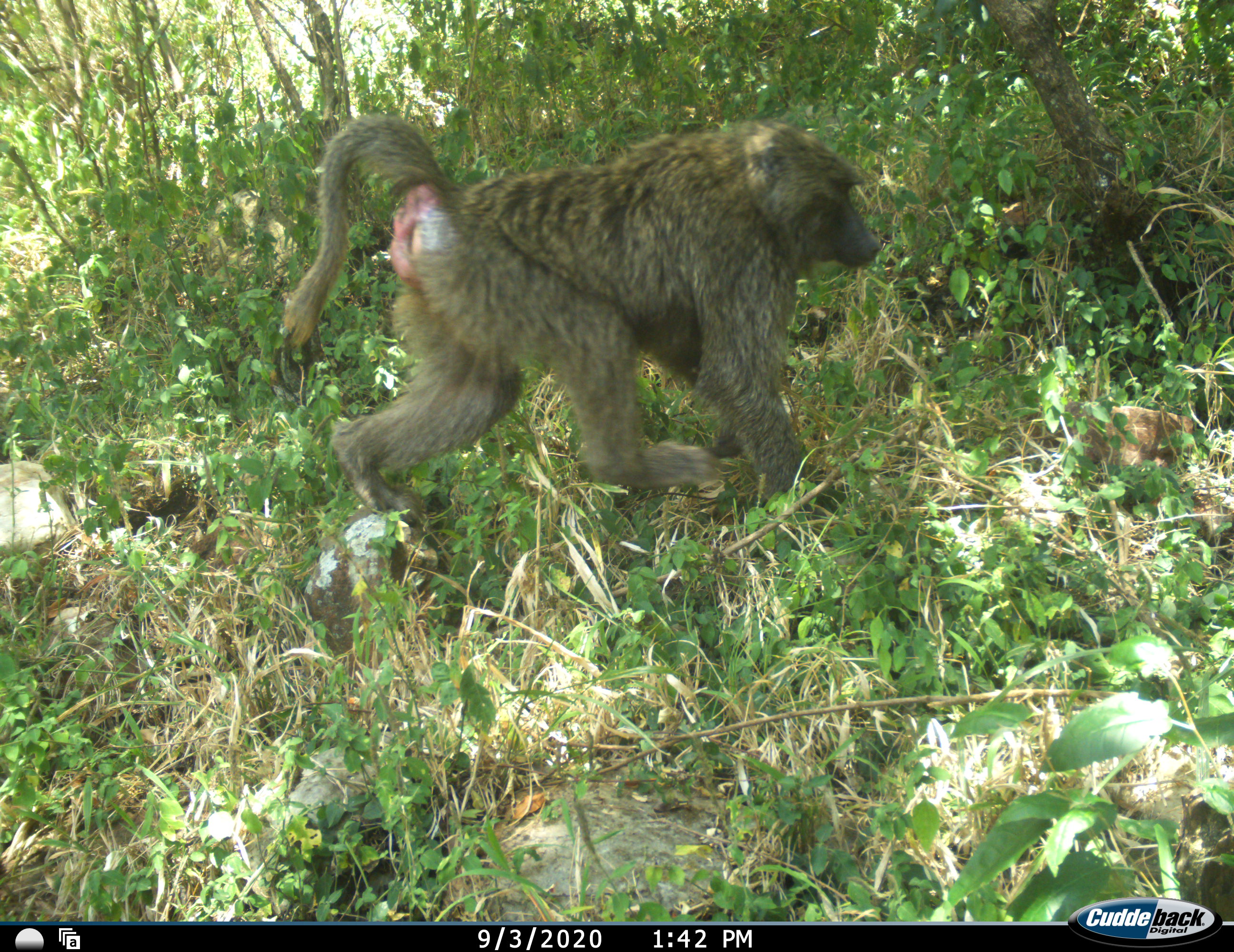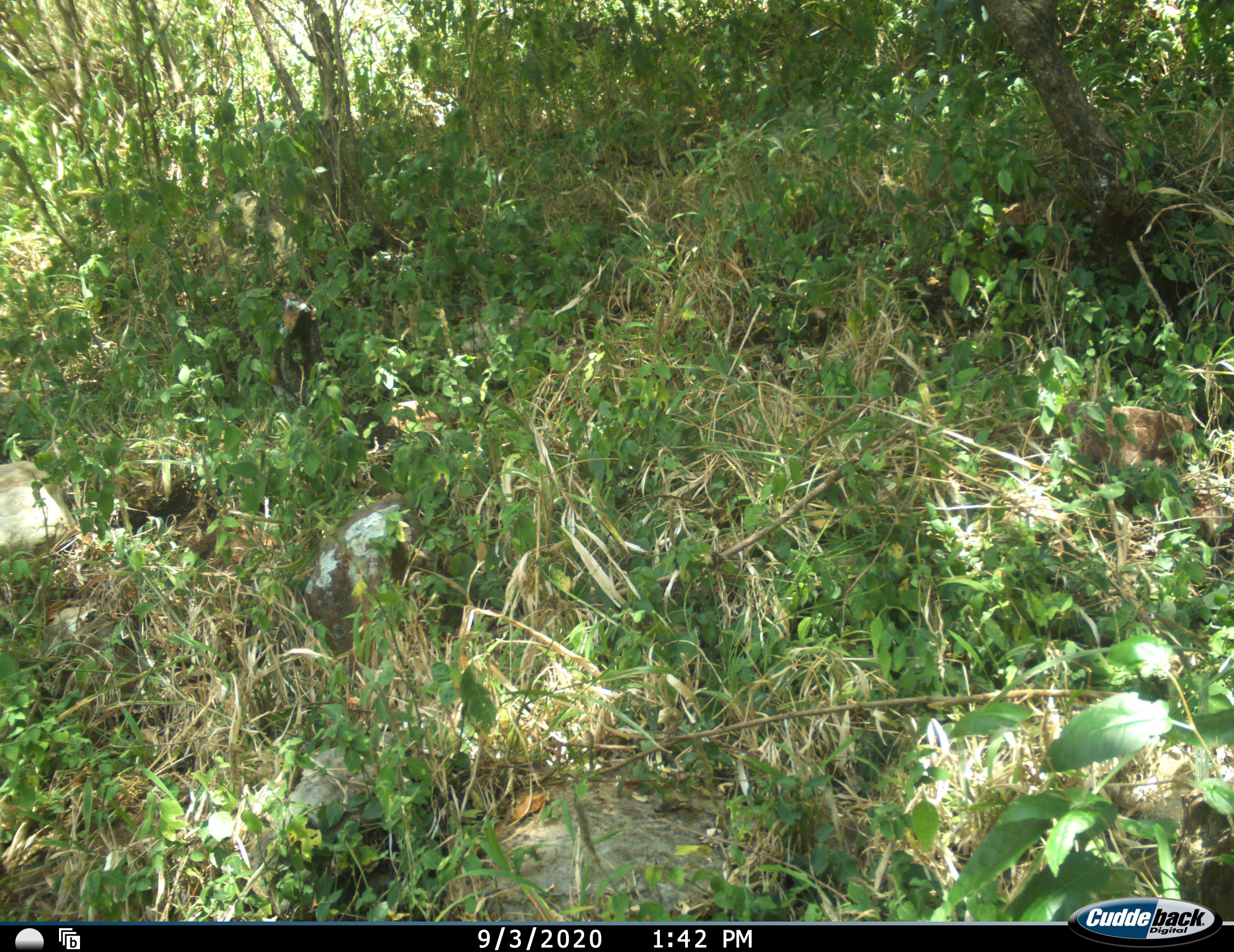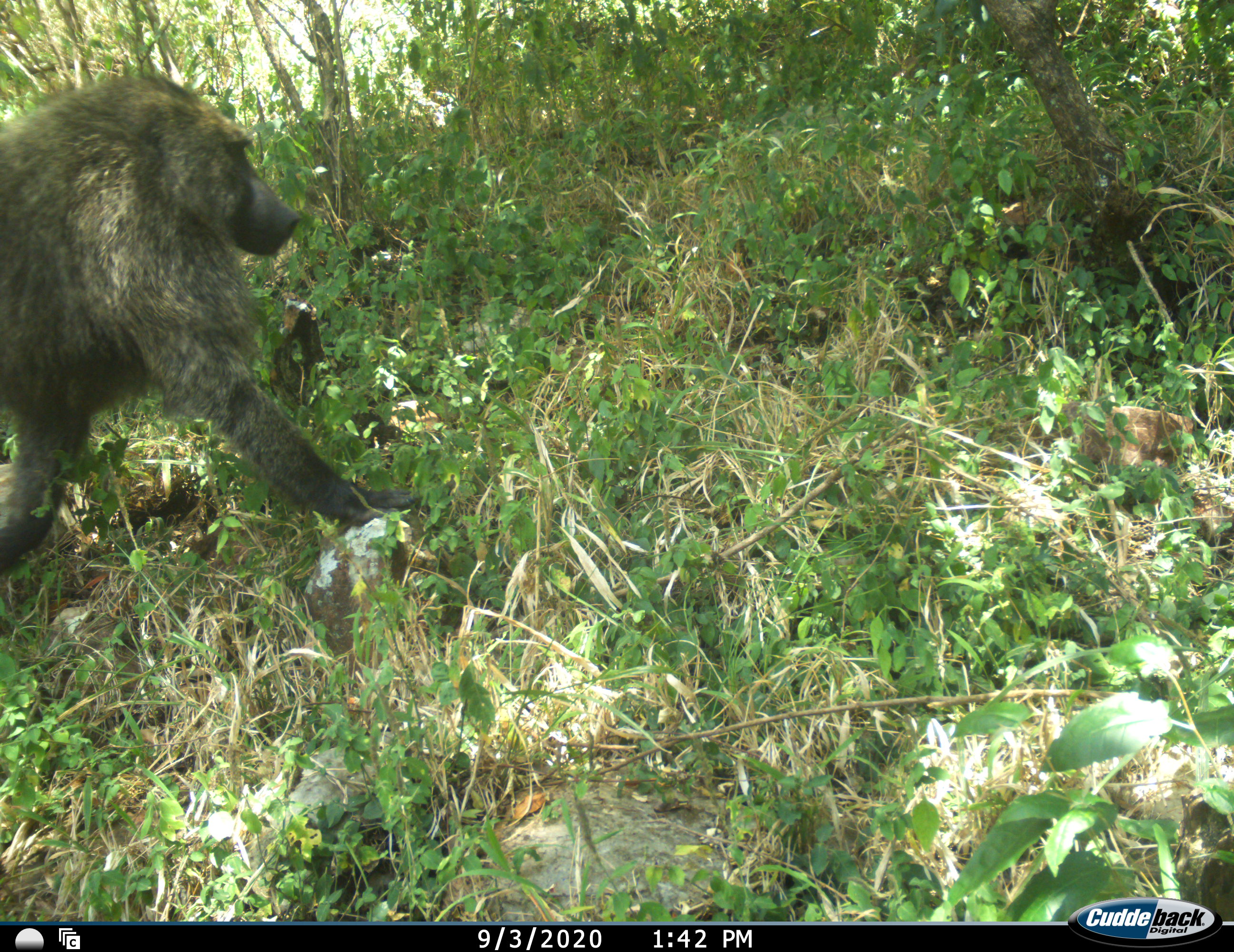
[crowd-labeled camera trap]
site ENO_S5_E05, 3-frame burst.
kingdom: Animalia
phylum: Chordata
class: Mammalia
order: Primates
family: Cercopithecidae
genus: Papio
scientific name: Papio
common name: baboon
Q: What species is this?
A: Baboon (Papio).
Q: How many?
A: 2.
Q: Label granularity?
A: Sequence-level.